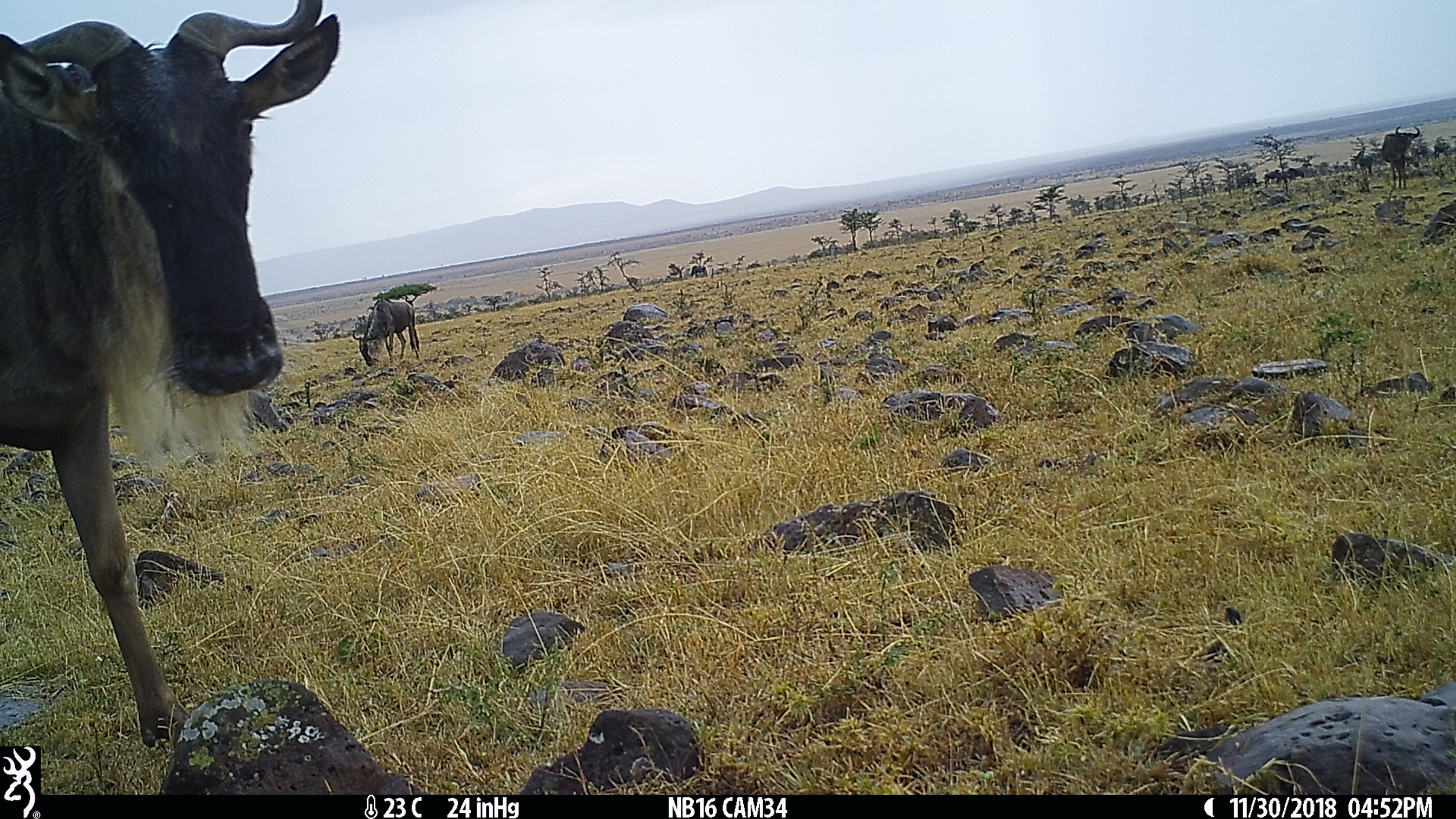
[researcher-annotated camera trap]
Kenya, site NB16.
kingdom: Animalia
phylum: Chordata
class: Mammalia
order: Artiodactyla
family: Bovidae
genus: Connochaetes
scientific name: Connochaetes taurinus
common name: blue wildebeest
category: wildebeest